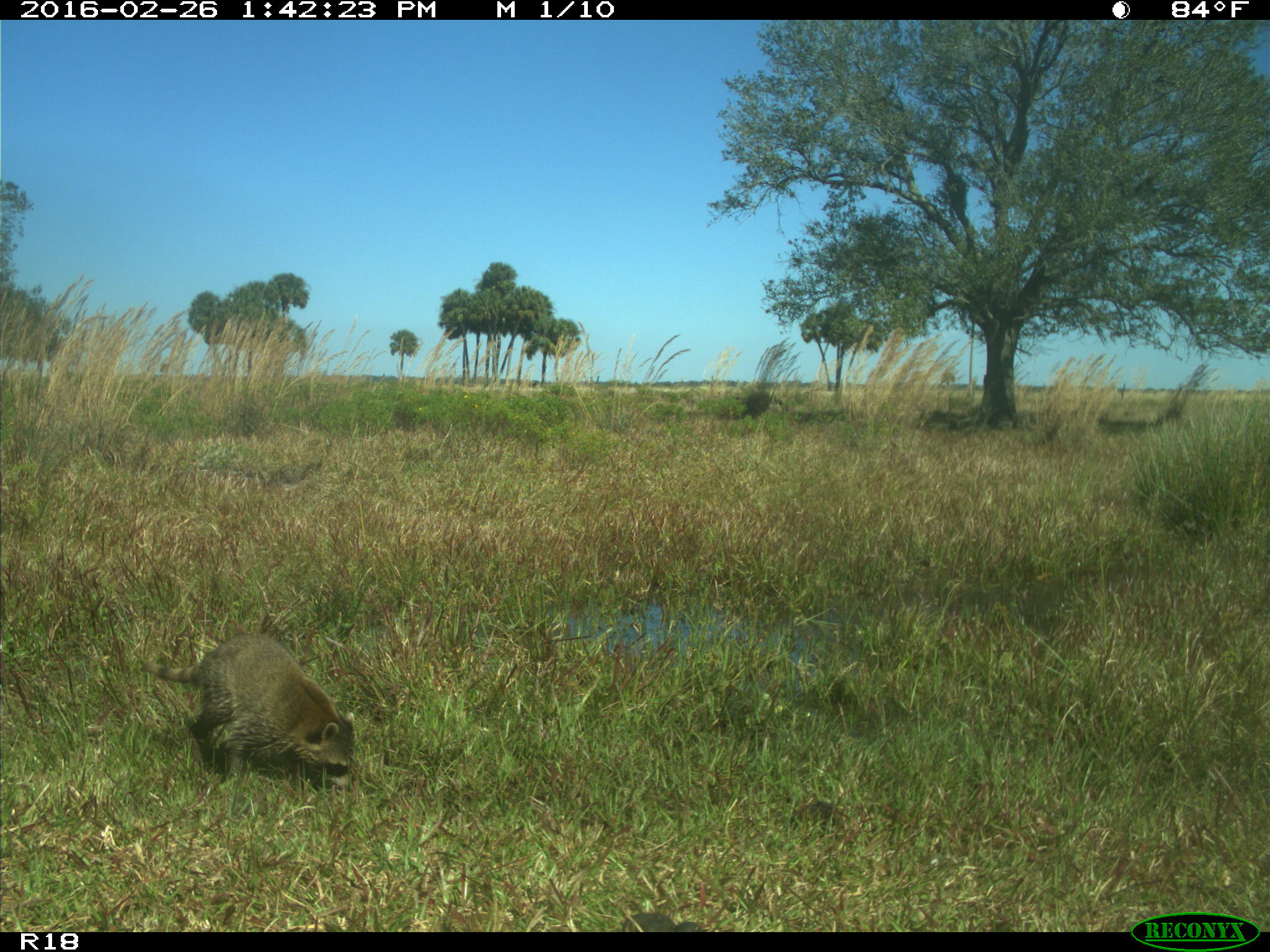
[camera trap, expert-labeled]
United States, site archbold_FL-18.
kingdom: Animalia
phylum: Chordata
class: Mammalia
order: Carnivora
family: Procyonidae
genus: Procyon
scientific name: Procyon lotor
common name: common raccoon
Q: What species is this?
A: Procyon lotor (common raccoon).